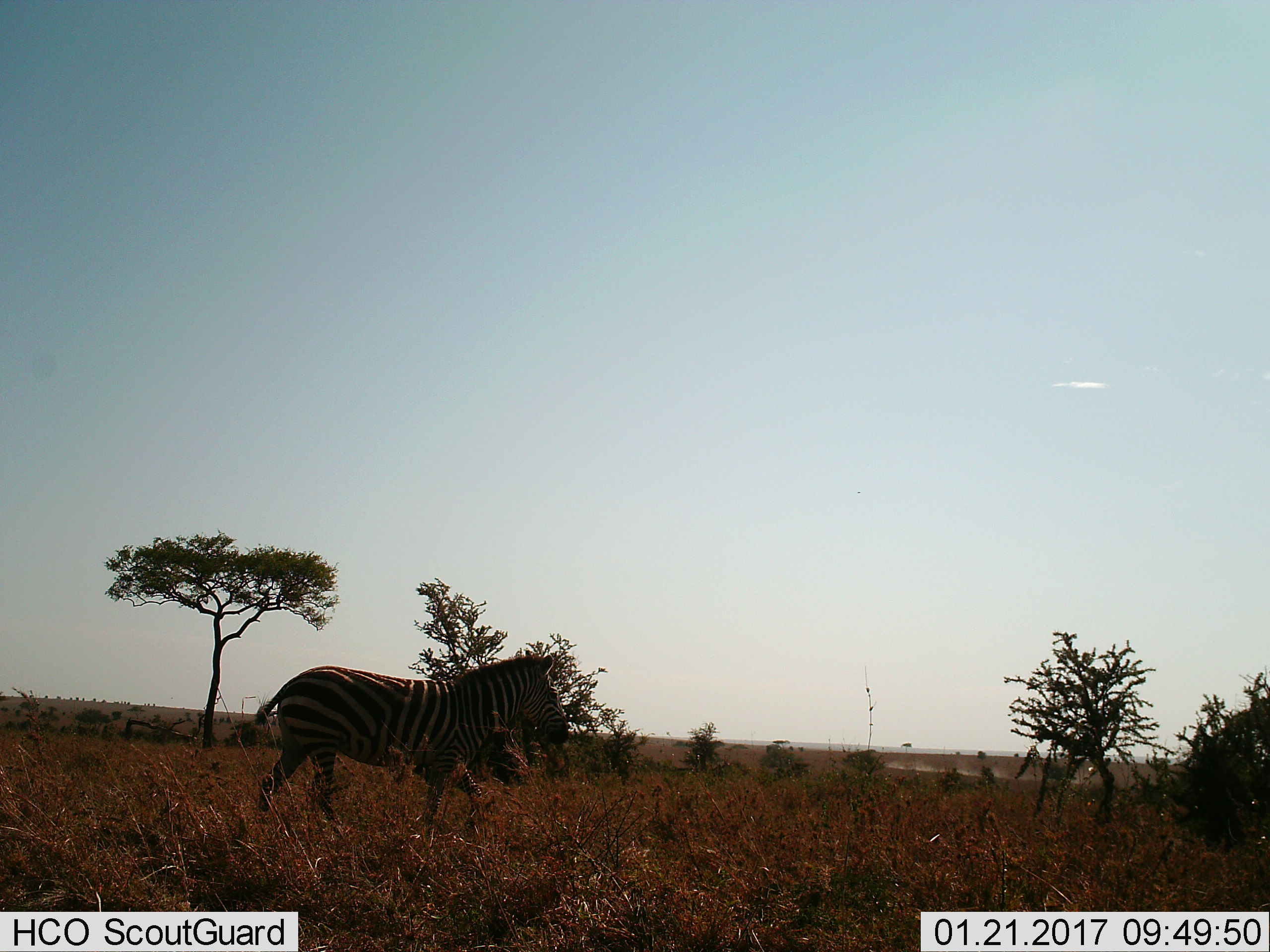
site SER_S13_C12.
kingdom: Animalia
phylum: Chordata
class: Mammalia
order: Perissodactyla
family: Equidae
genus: Equus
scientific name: Equus quagga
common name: plains zebra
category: zebraplains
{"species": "zebraplains (plains zebra) (Equus quagga)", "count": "1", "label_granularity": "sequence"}